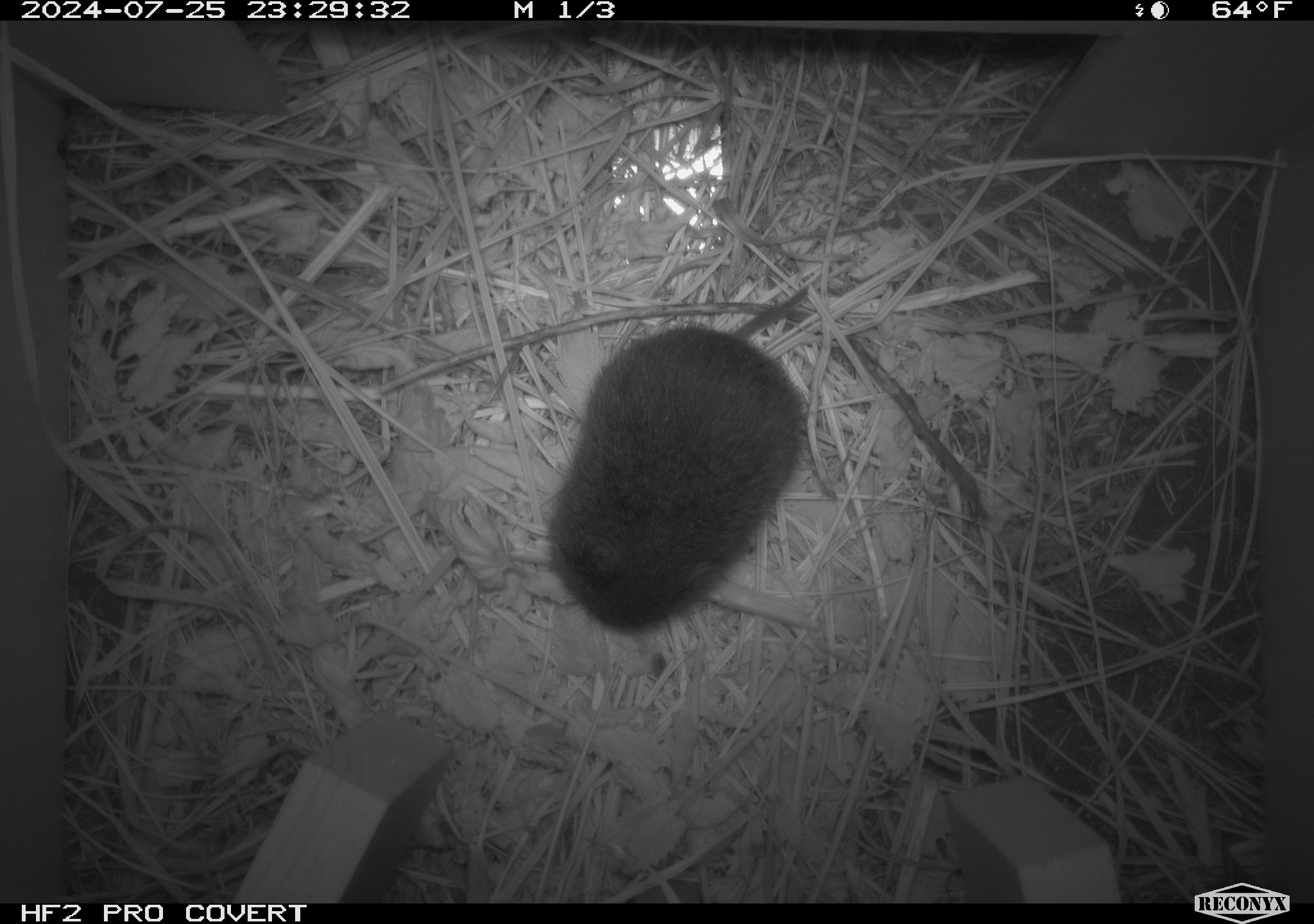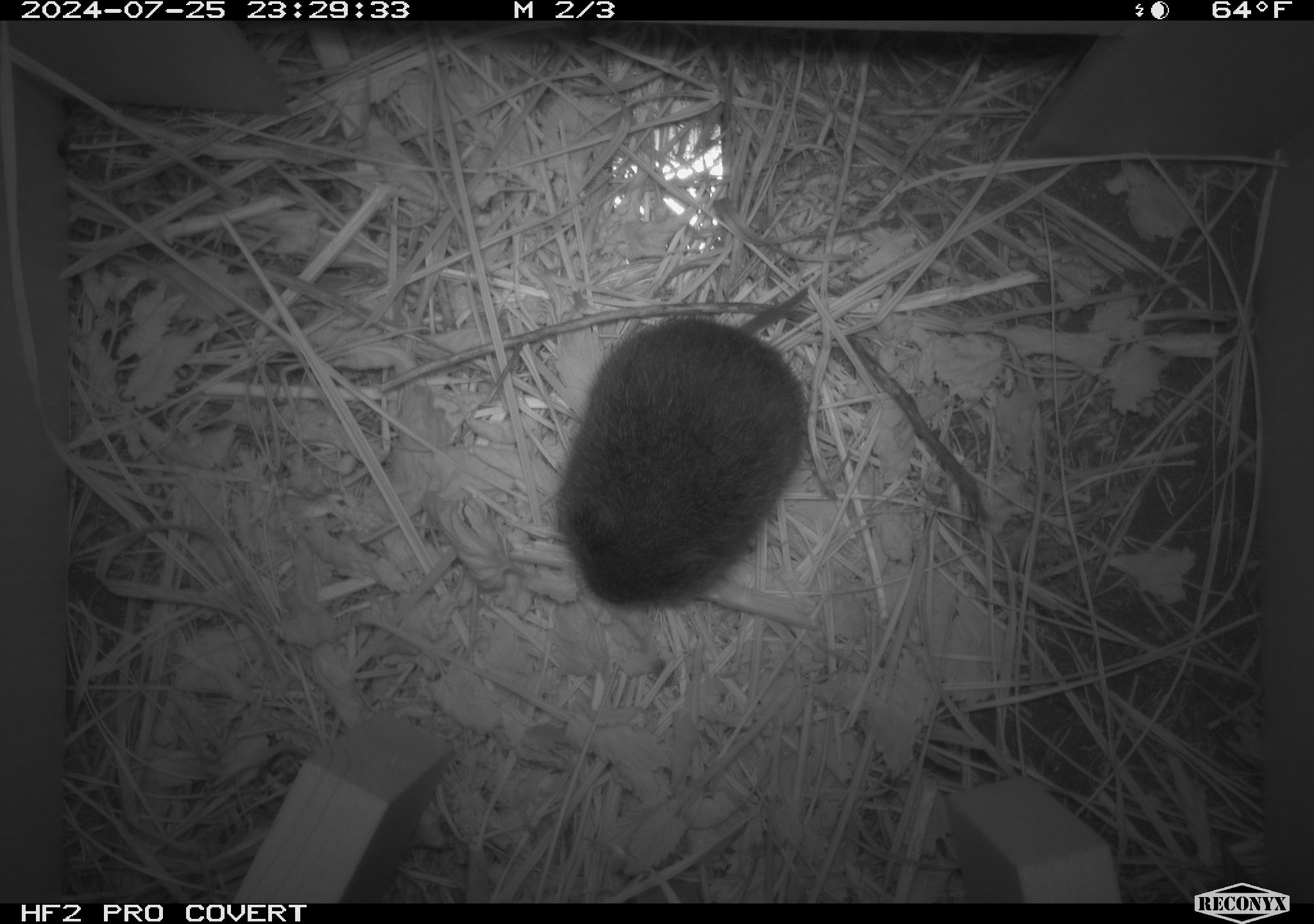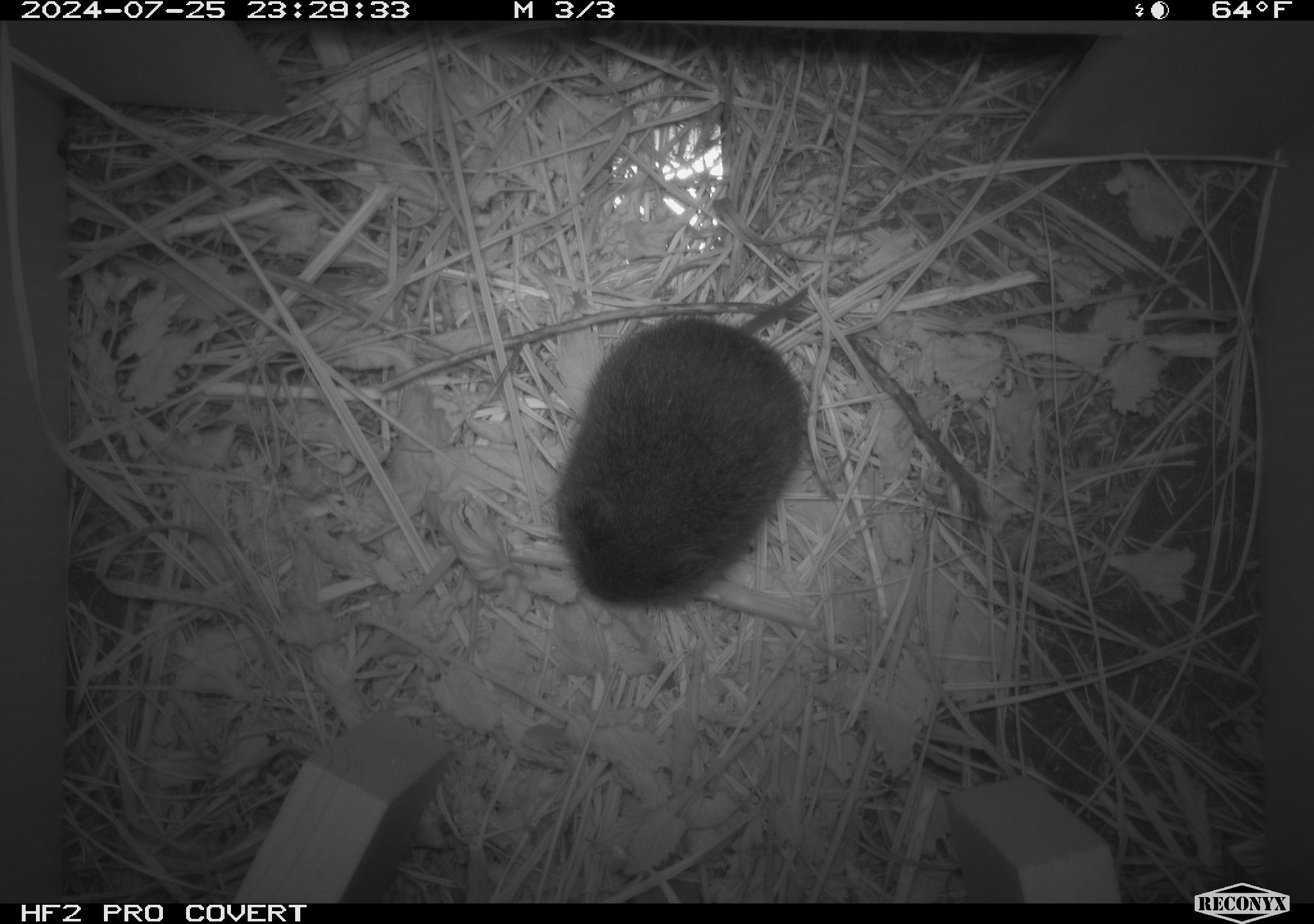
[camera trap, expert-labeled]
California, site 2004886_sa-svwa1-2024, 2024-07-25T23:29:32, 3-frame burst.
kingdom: Animalia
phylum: Chordata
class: Mammalia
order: Rodentia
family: Cricetidae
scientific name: Arvicolinae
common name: voles, lemmings, and muskrats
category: arvicolinae subfamily